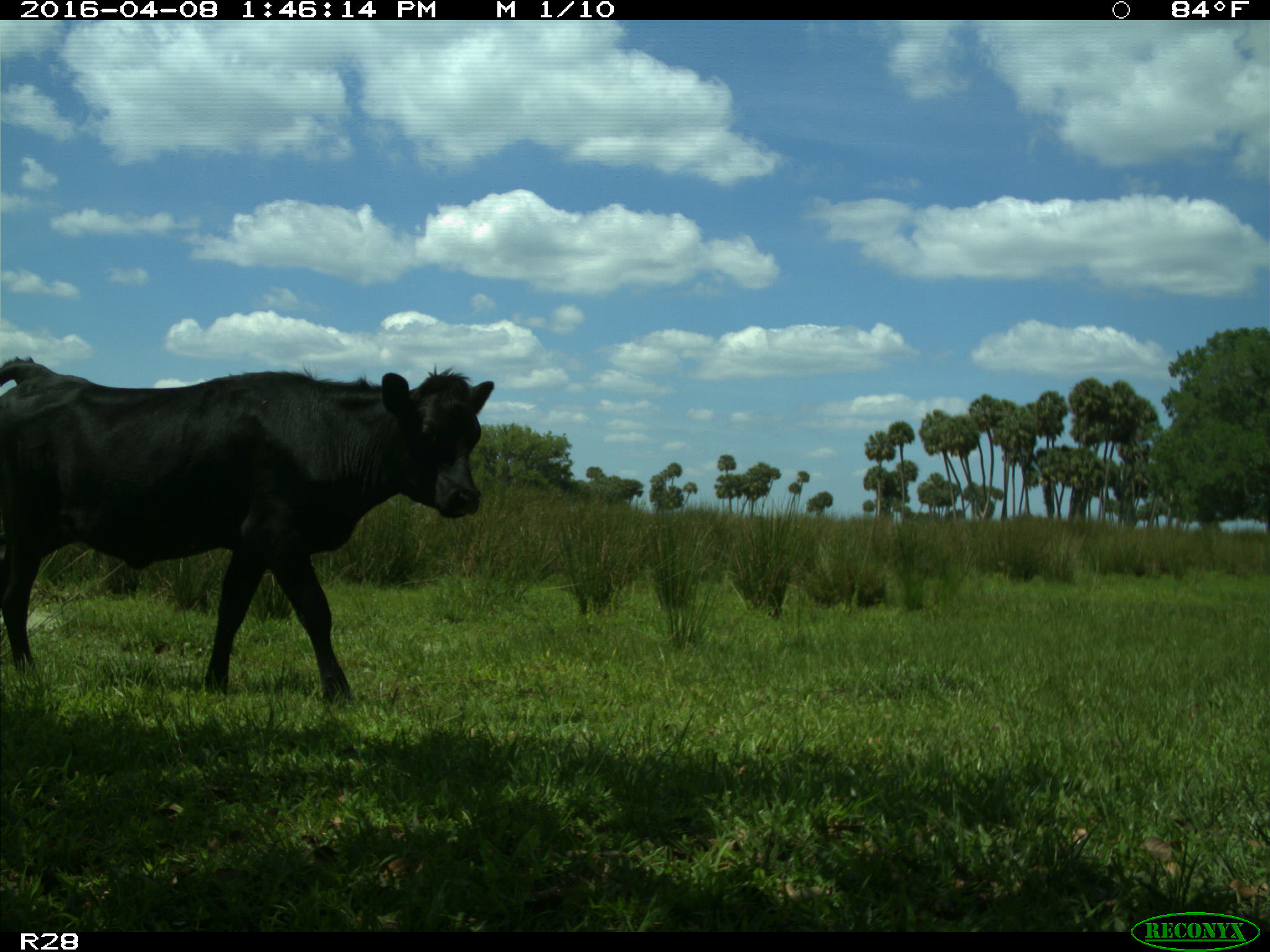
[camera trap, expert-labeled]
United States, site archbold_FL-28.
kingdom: Animalia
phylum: Chordata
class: Mammalia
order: Artiodactyla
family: Bovidae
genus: Bos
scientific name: Bos taurus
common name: domestic cow